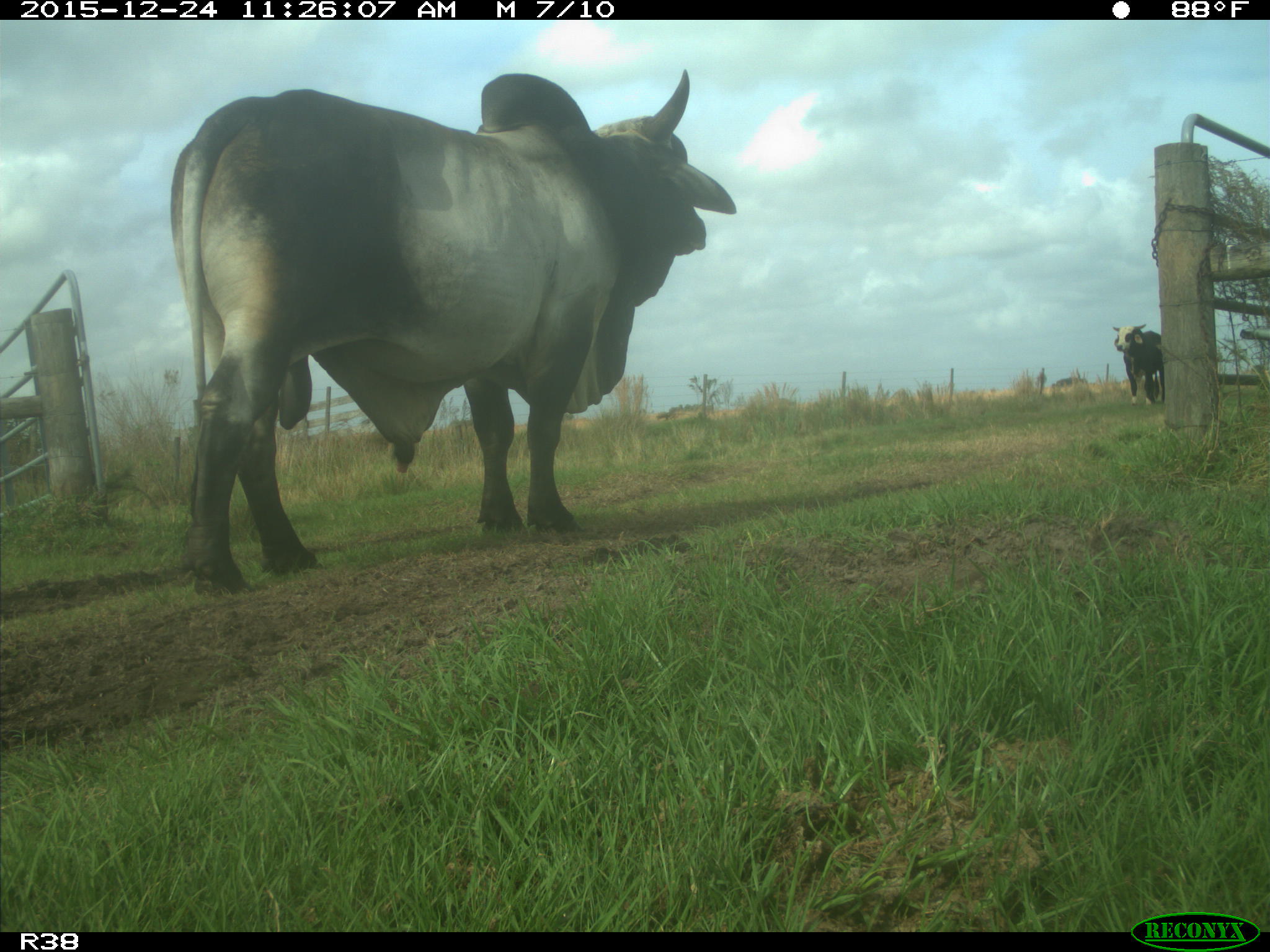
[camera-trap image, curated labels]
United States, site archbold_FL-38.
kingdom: Animalia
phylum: Chordata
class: Mammalia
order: Artiodactyla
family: Bovidae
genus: Bos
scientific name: Bos taurus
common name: domestic cow